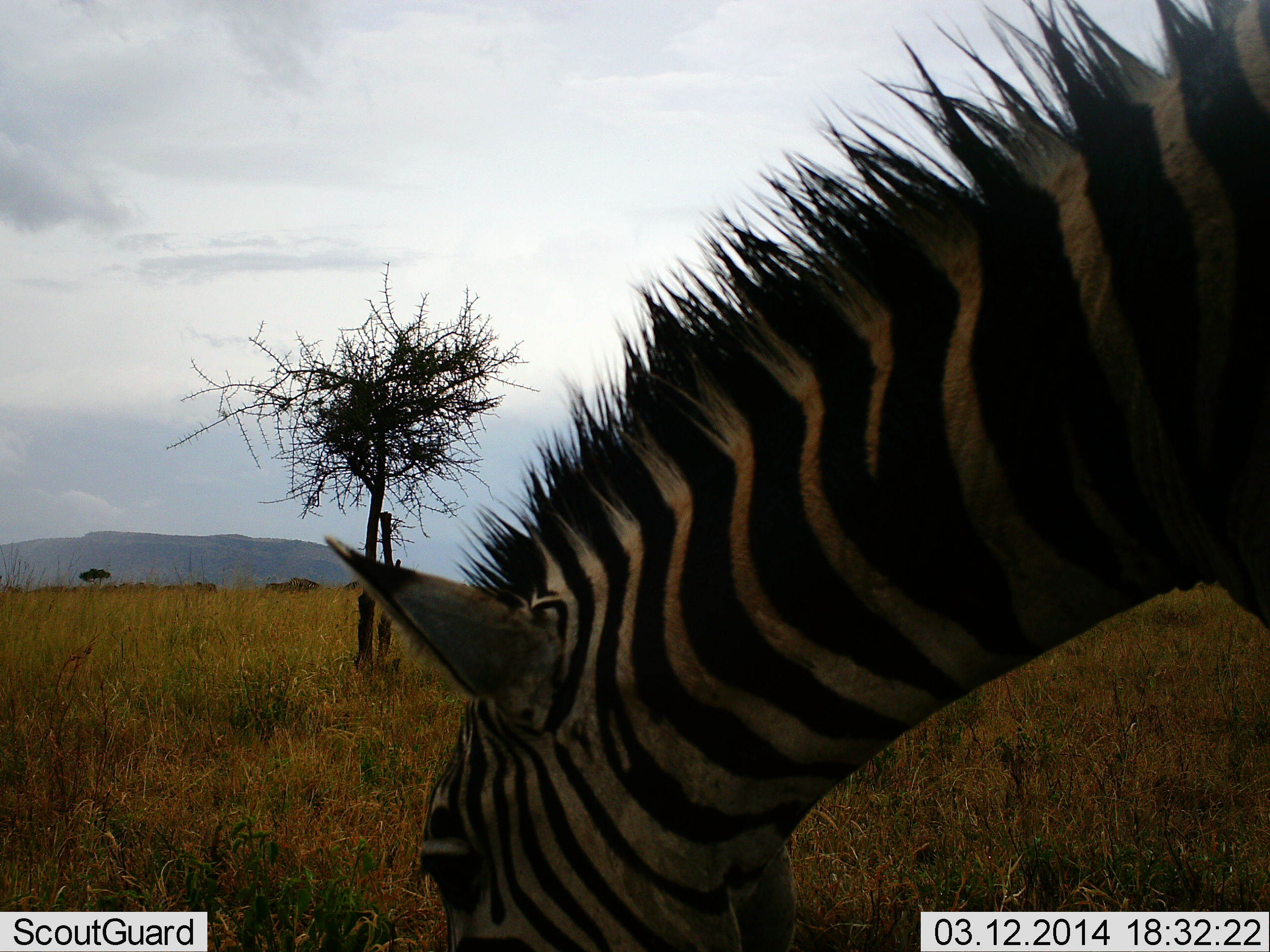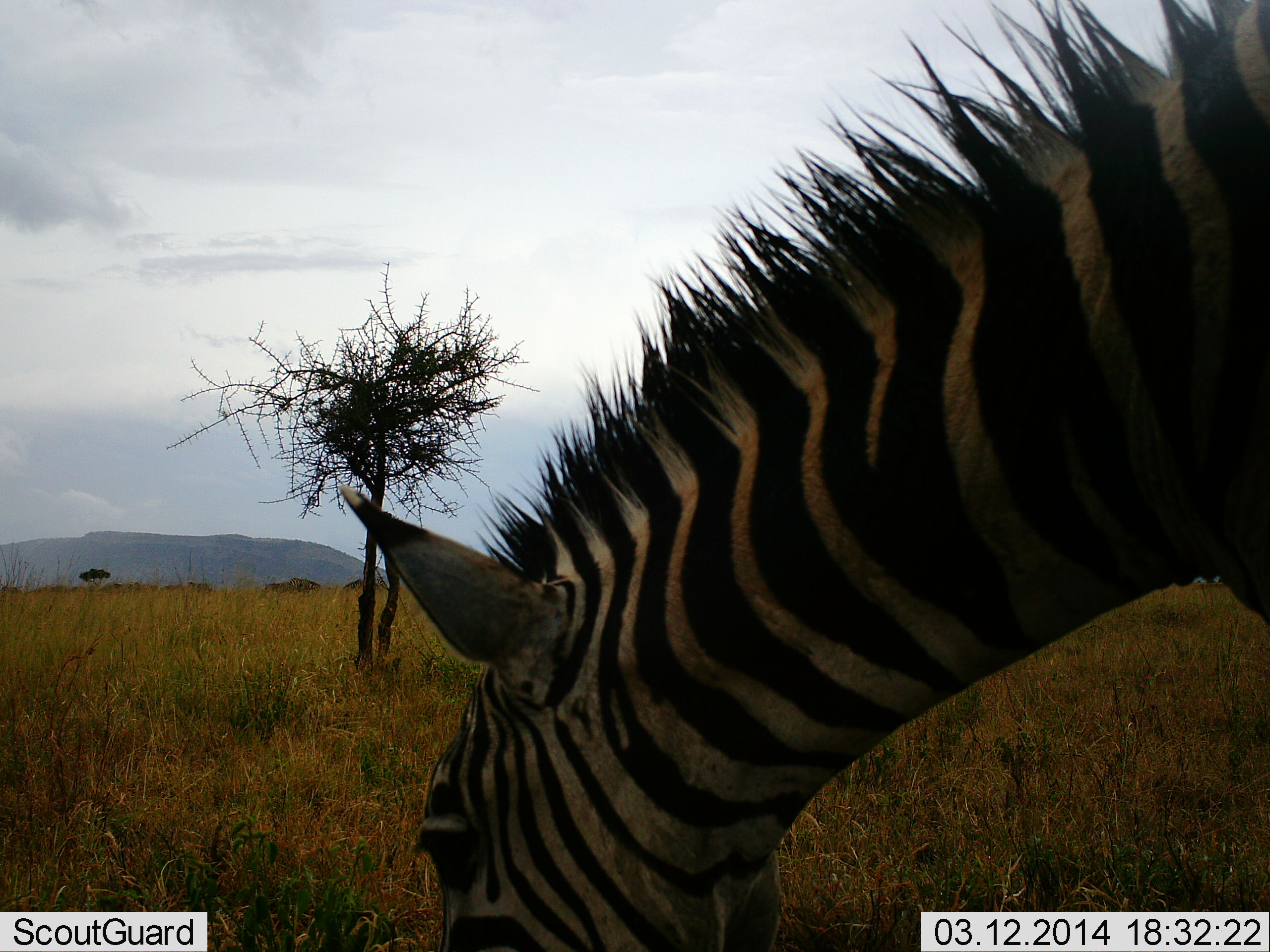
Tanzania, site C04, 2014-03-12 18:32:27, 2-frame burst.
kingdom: Animalia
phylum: Chordata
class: Mammalia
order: Perissodactyla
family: Equidae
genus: Equus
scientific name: Equus quagga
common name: plains zebra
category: zebra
Zebra (plains zebra) (Equus quagga), count 1. Behavior (volunteer vote fractions): standing 18%, resting 0%, moving 0%, interacting 0%. Young present (vote fraction): 0%. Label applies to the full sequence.